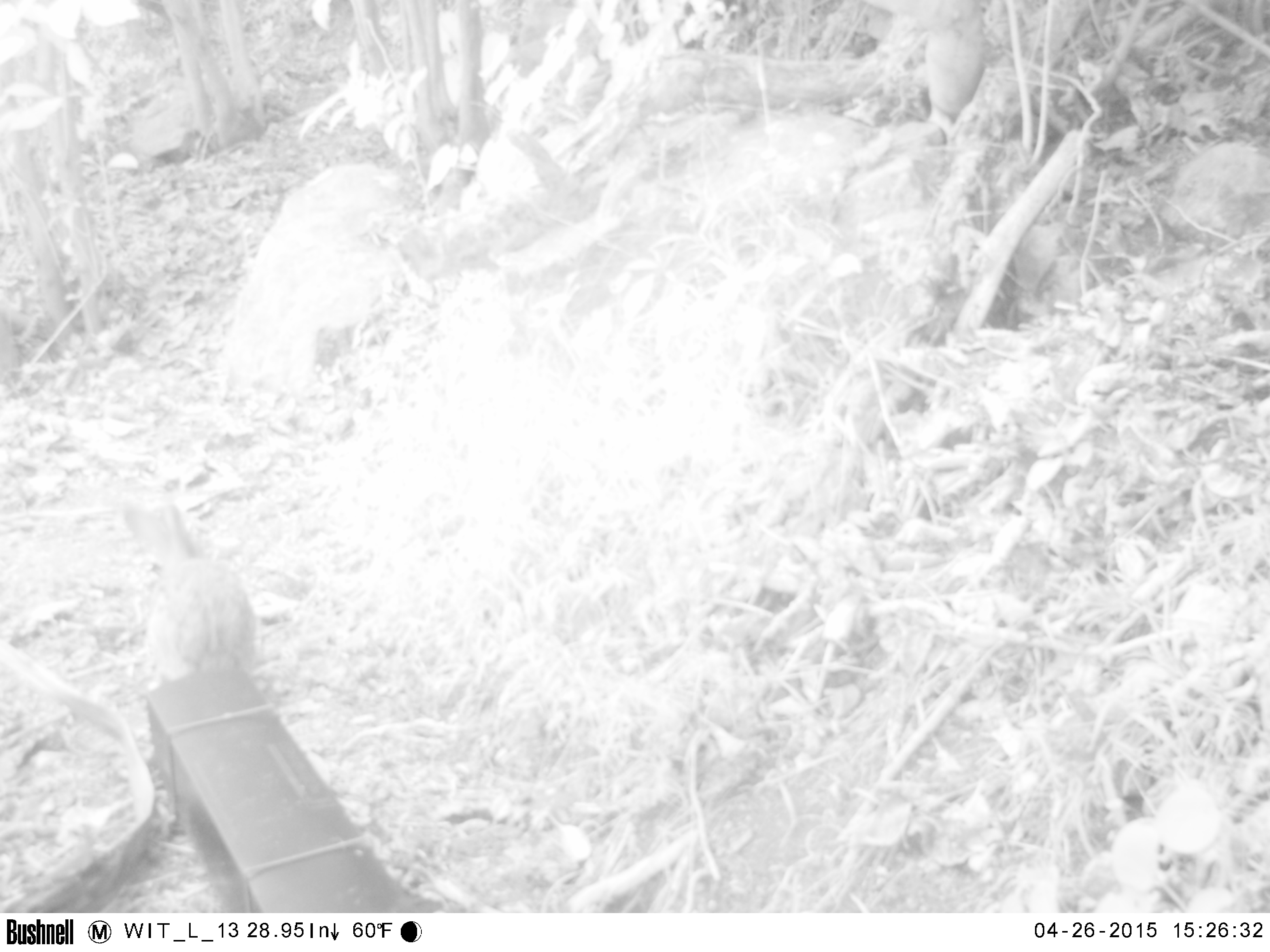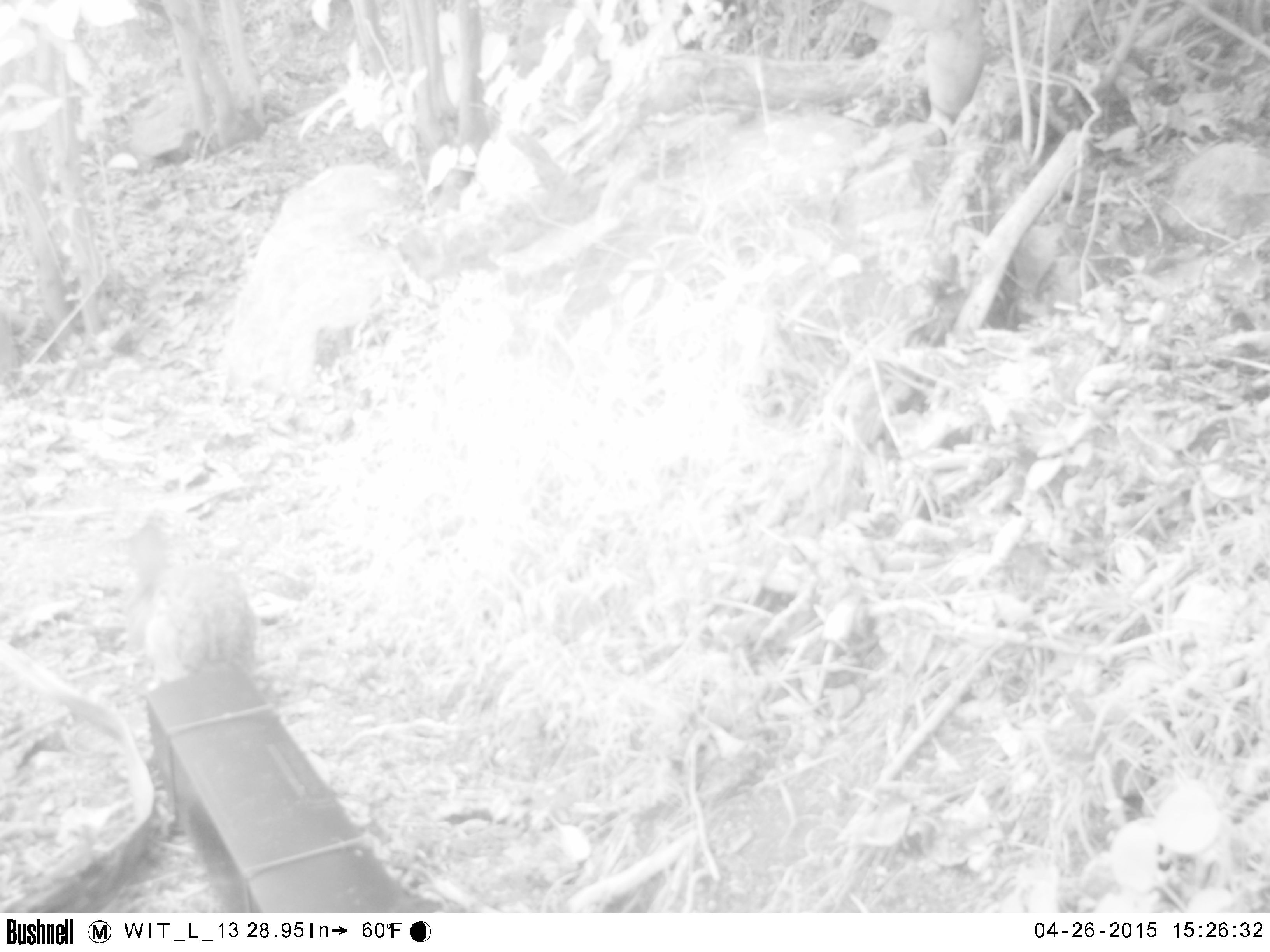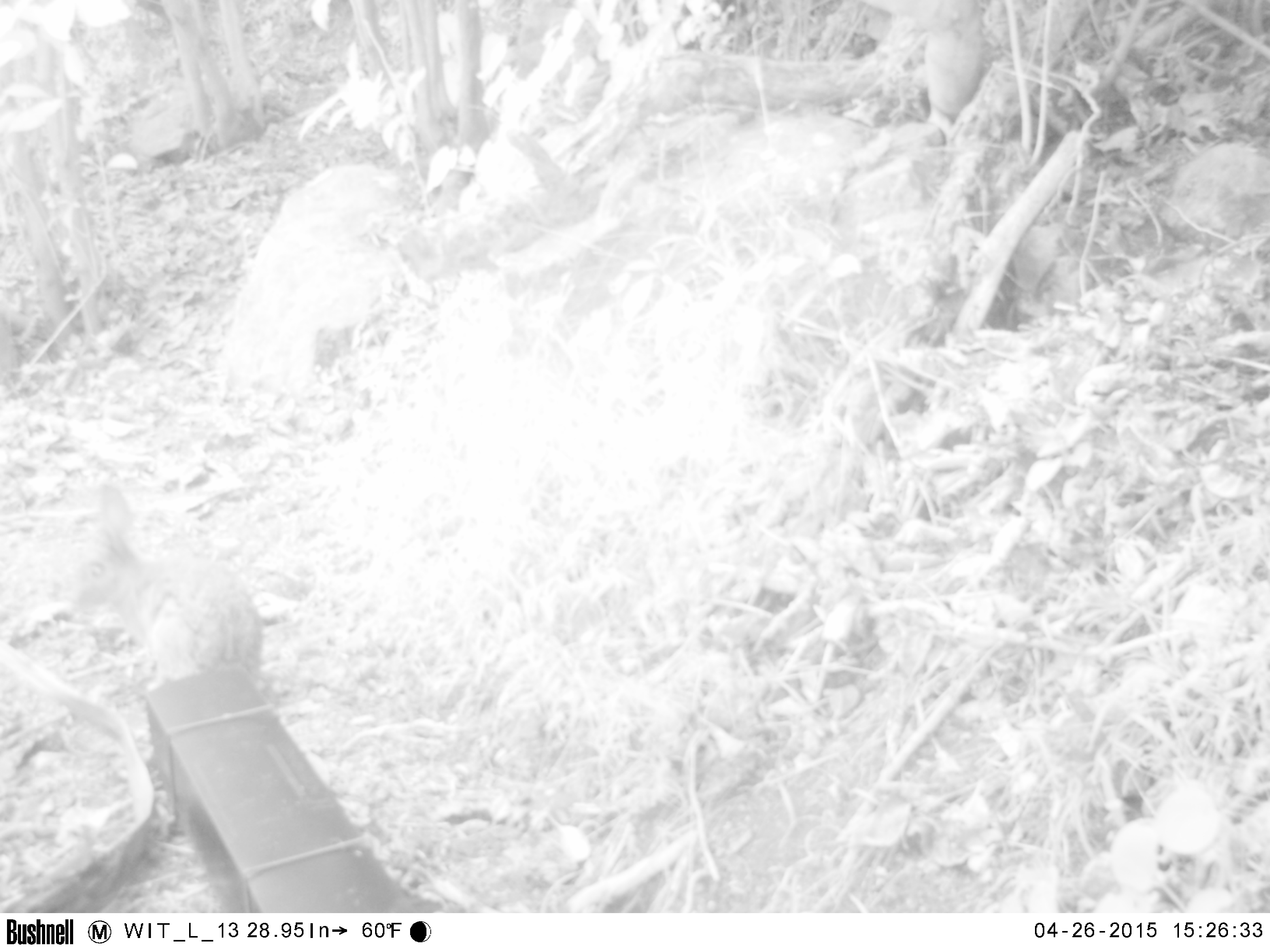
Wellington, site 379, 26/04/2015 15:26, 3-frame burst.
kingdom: Animalia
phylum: Chordata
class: Mammalia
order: Lagomorpha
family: Leporidae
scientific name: Leporidae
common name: rabbit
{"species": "rabbit (Leporidae)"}